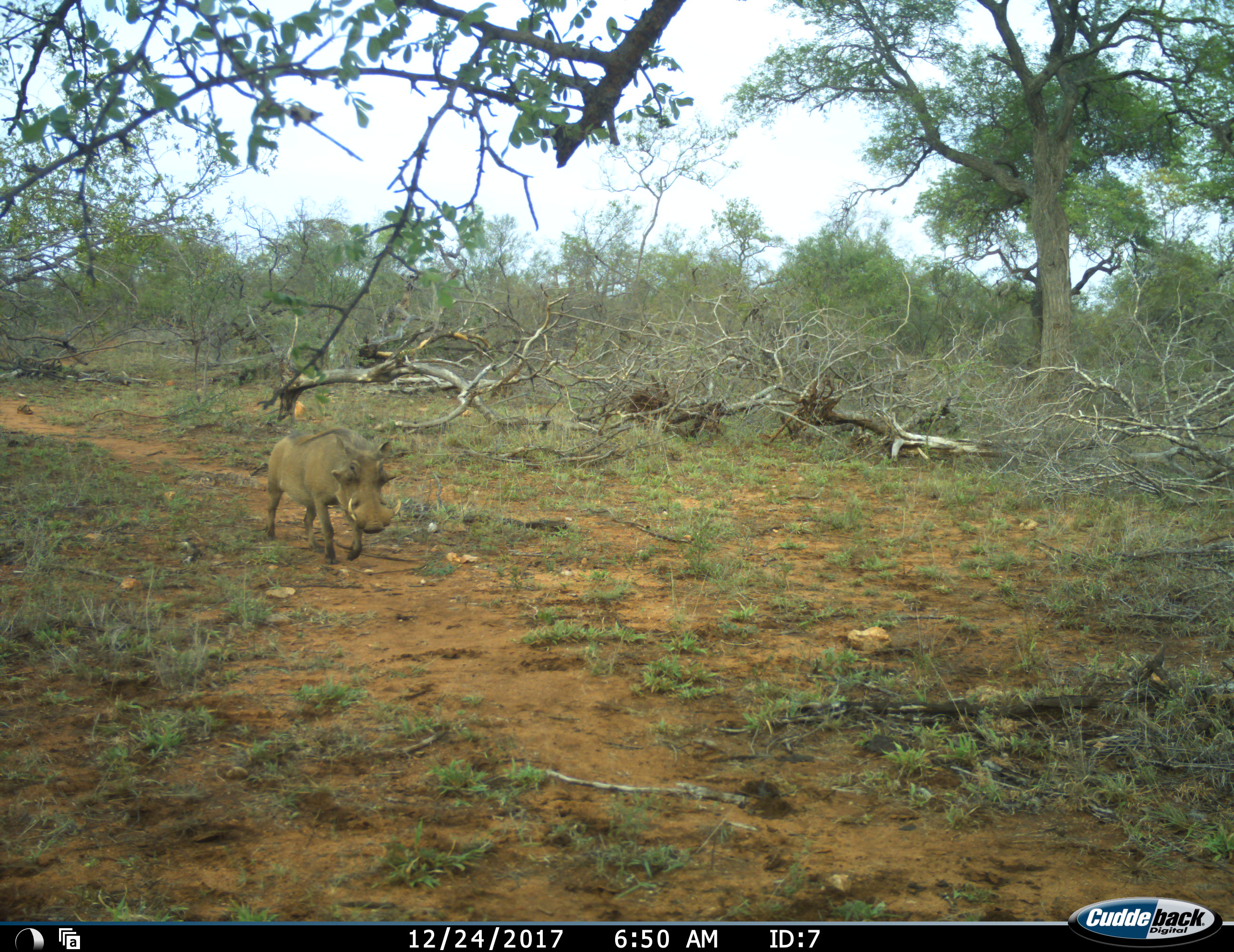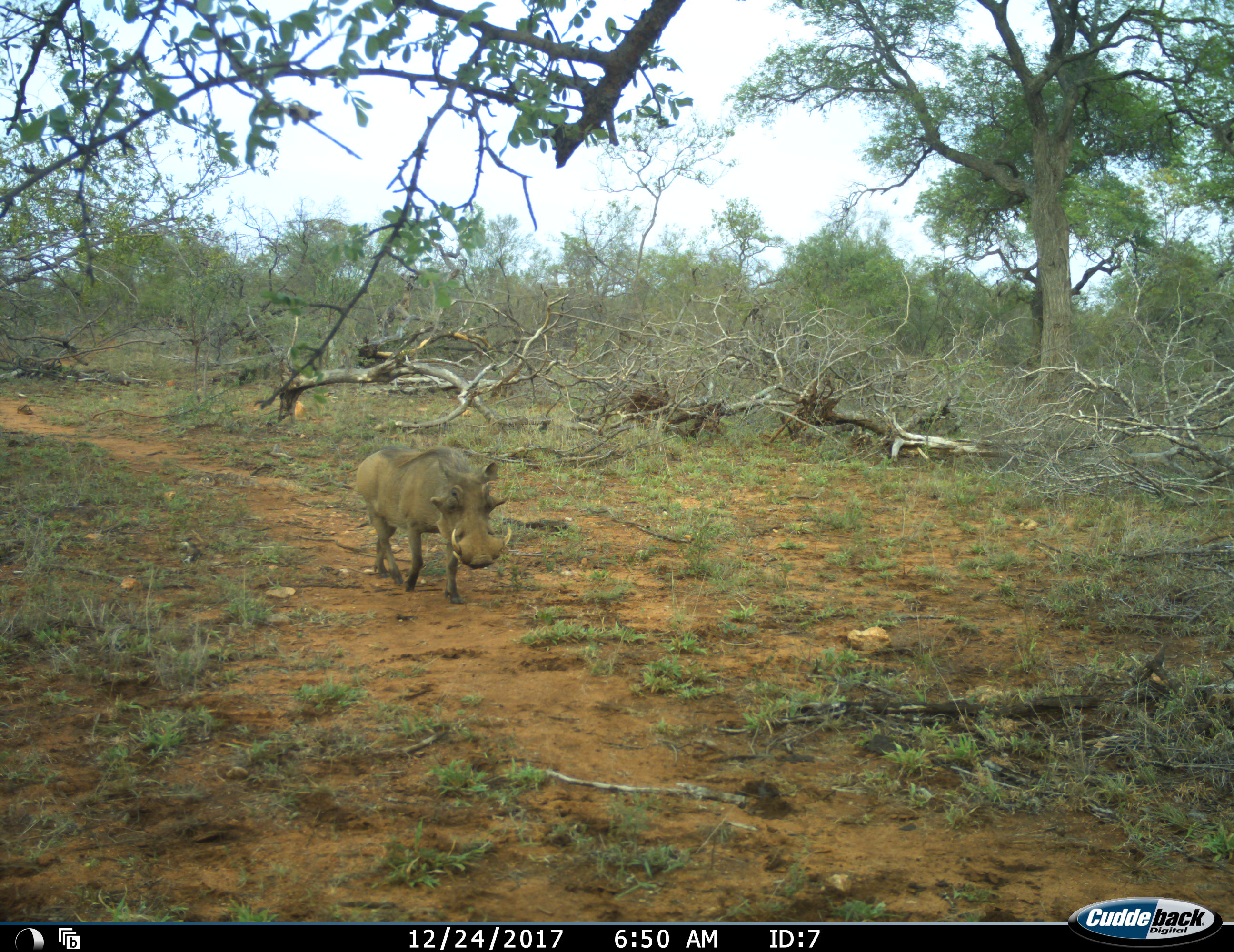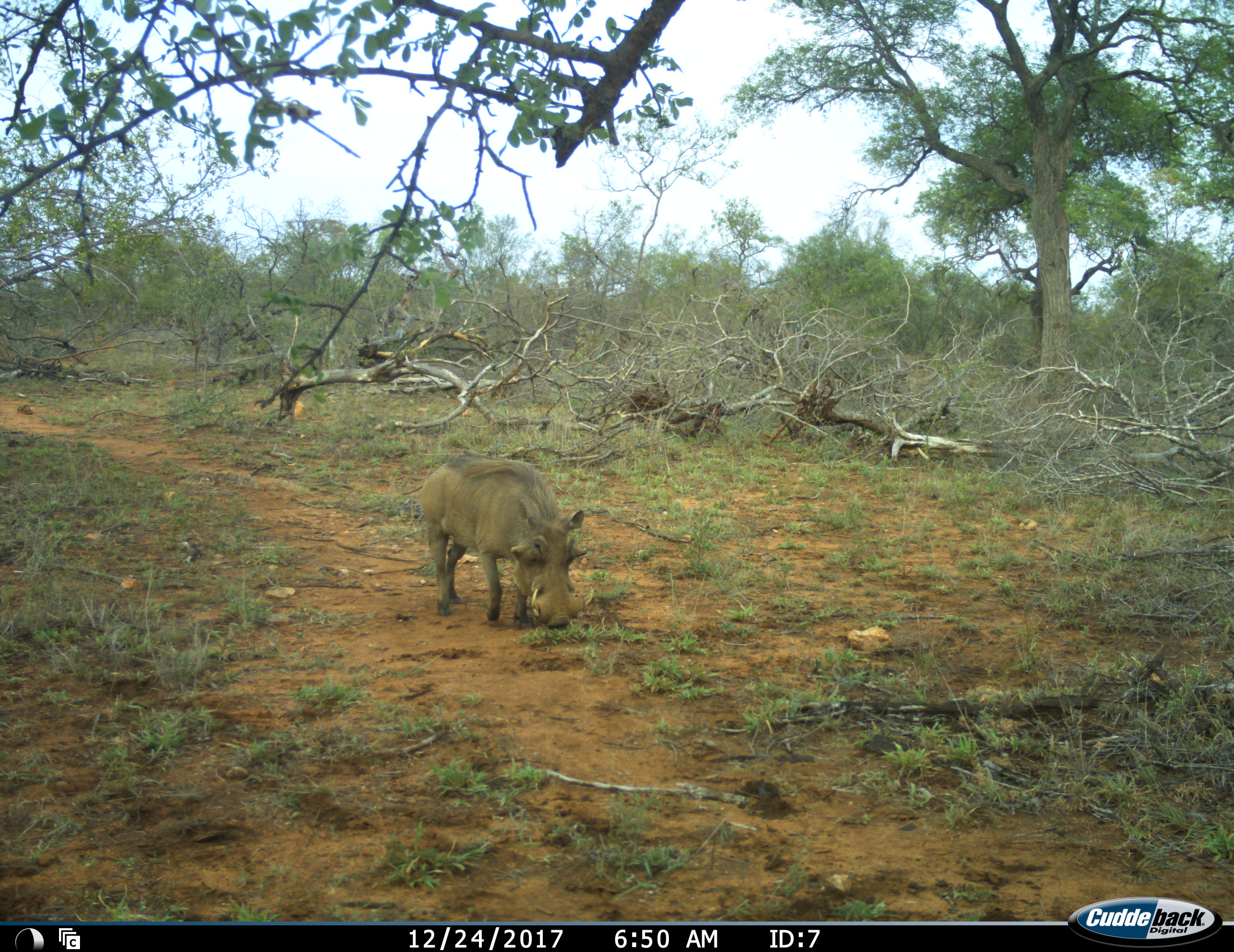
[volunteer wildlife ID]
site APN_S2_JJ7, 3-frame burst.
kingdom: Animalia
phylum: Chordata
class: Mammalia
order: Artiodactyla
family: Suidae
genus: Phacochoerus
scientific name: Phacochoerus africanus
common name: warthog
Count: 1.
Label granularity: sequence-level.